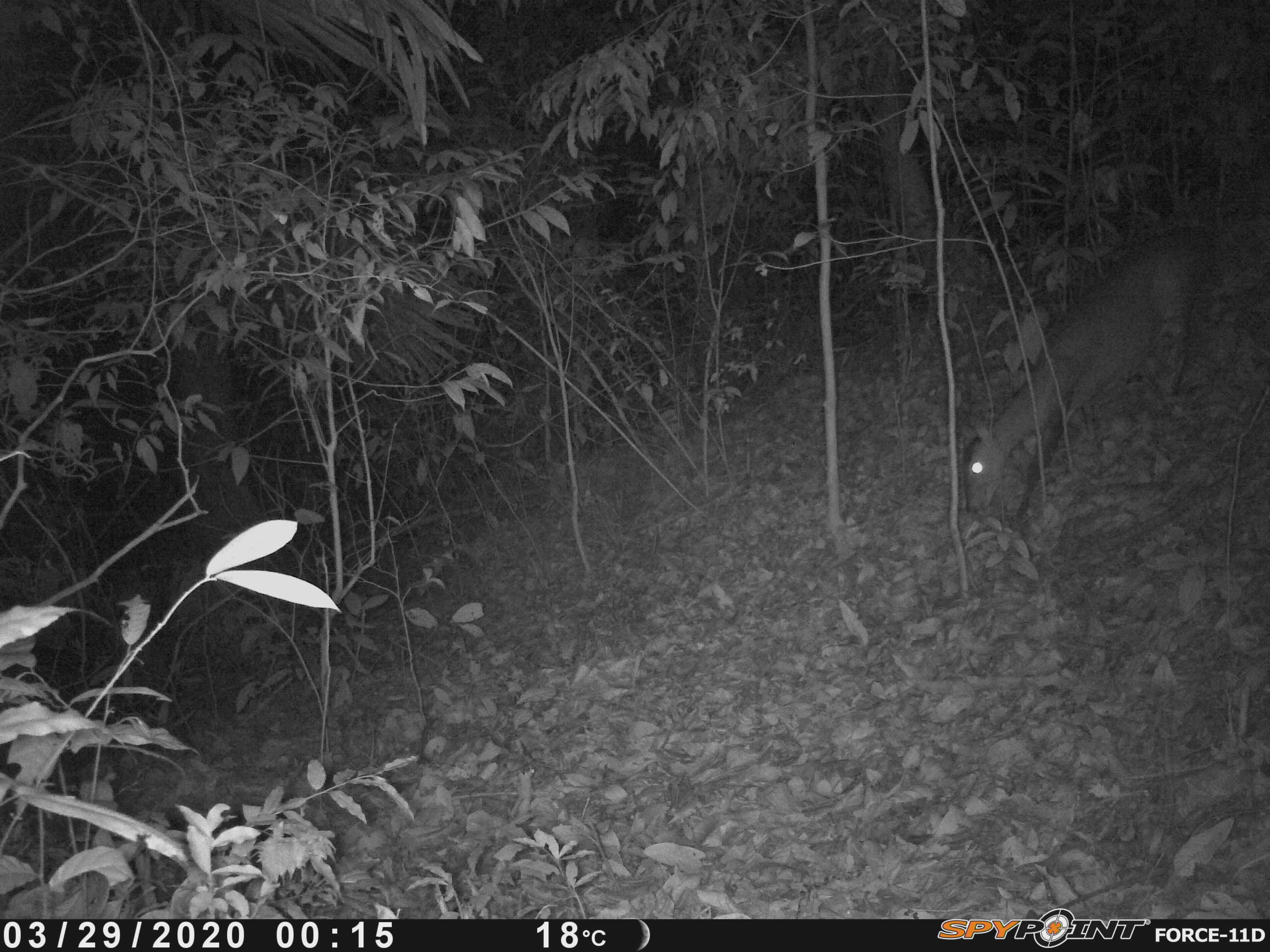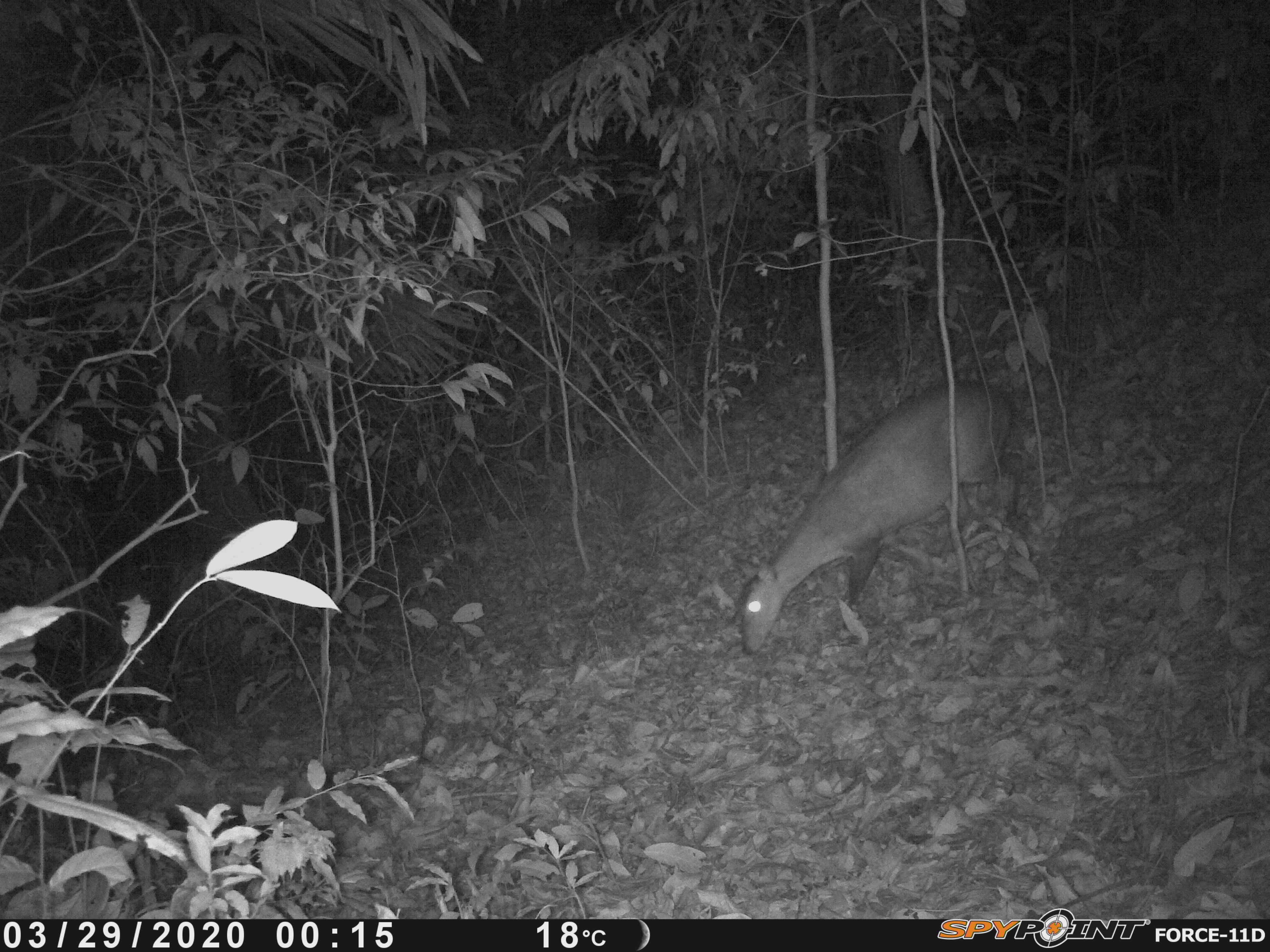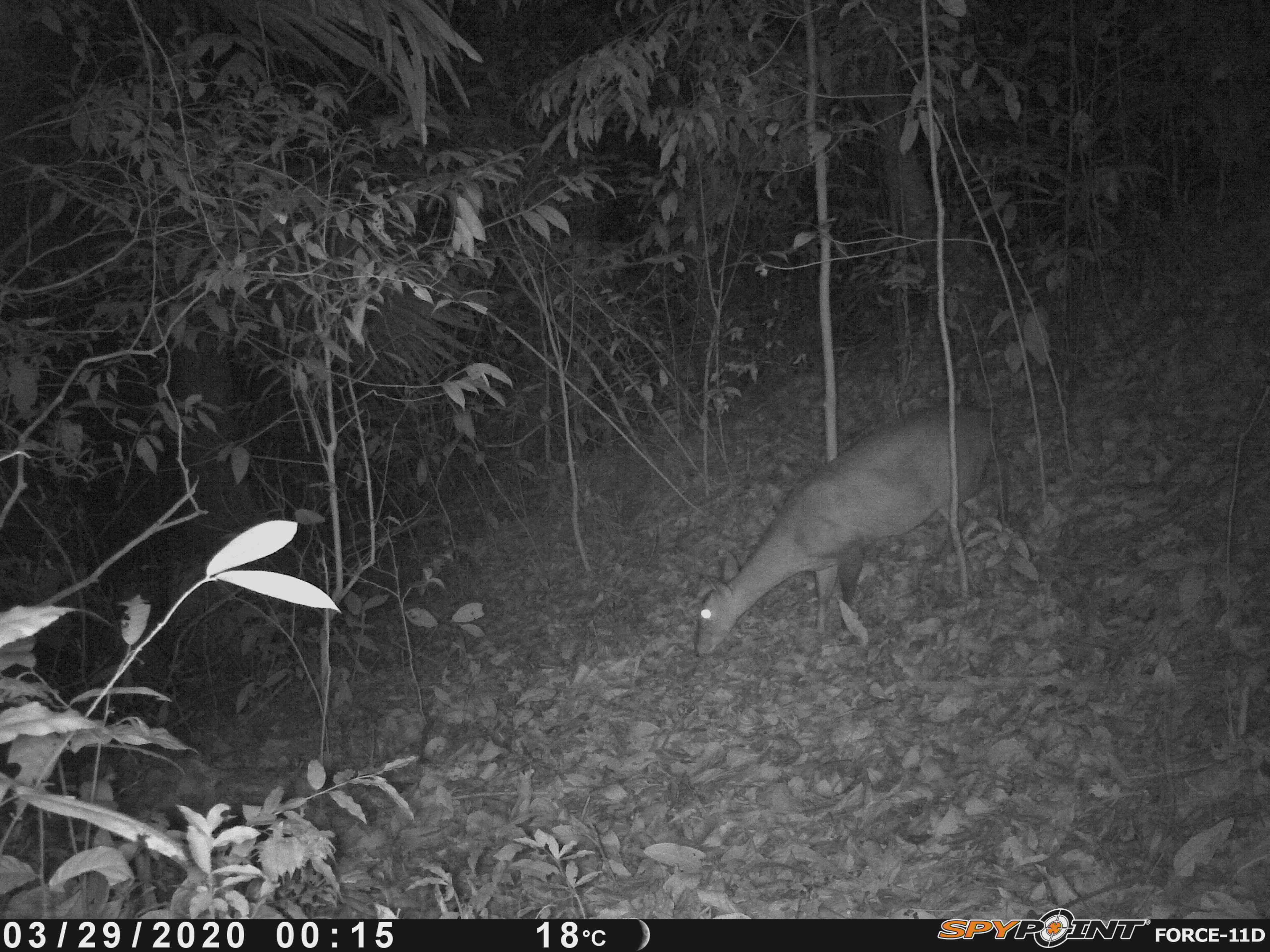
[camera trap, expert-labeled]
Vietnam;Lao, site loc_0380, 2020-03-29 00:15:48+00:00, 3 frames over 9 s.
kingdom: Animalia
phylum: Chordata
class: Mammalia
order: Artiodactyla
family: Cervidae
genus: Muntiacus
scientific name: Muntiacus vuquangensis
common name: large-antlered muntjac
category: large antlered muntjac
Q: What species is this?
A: Large antlered muntjac (large-antlered muntjac) (Muntiacus vuquangensis).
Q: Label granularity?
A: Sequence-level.